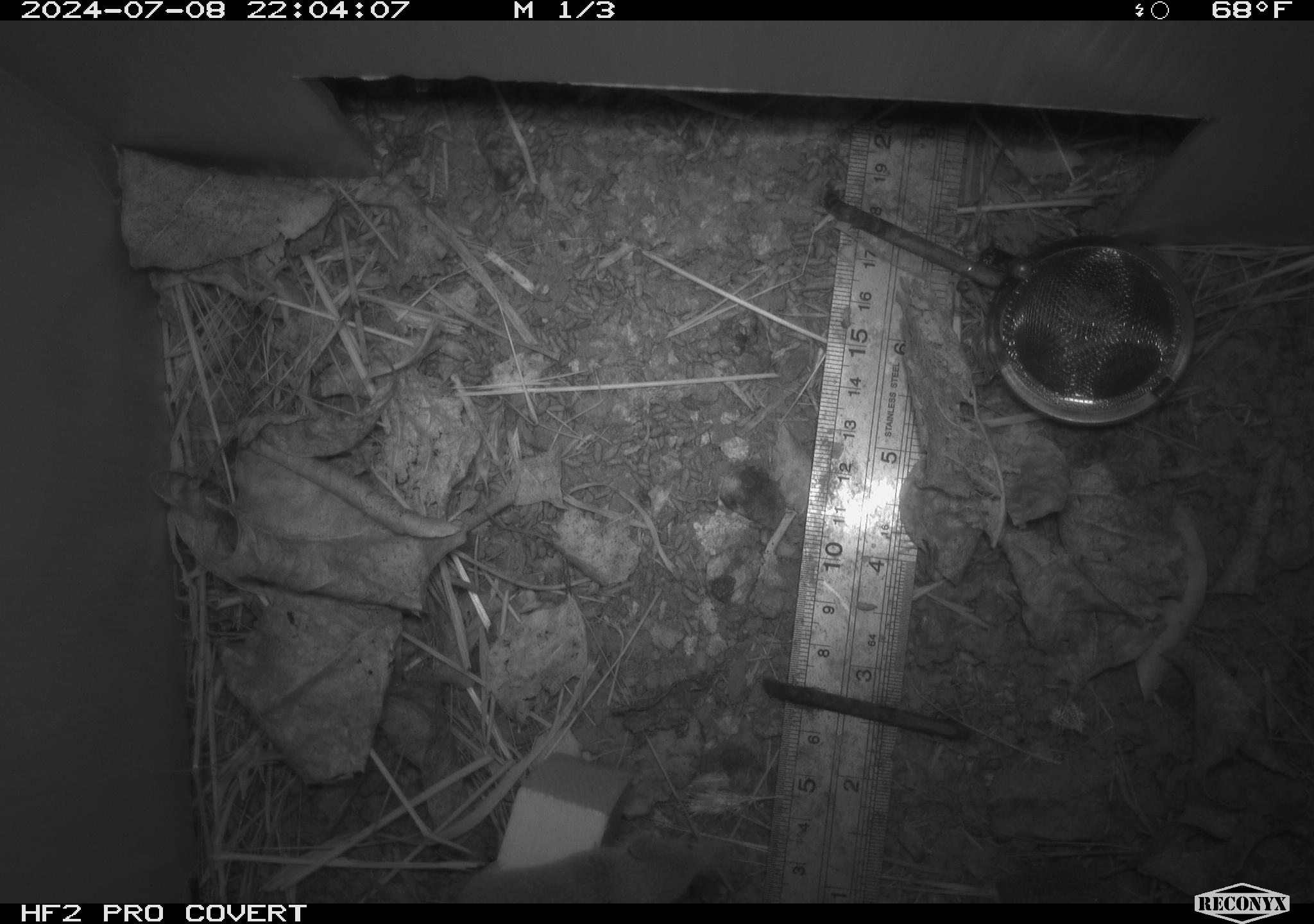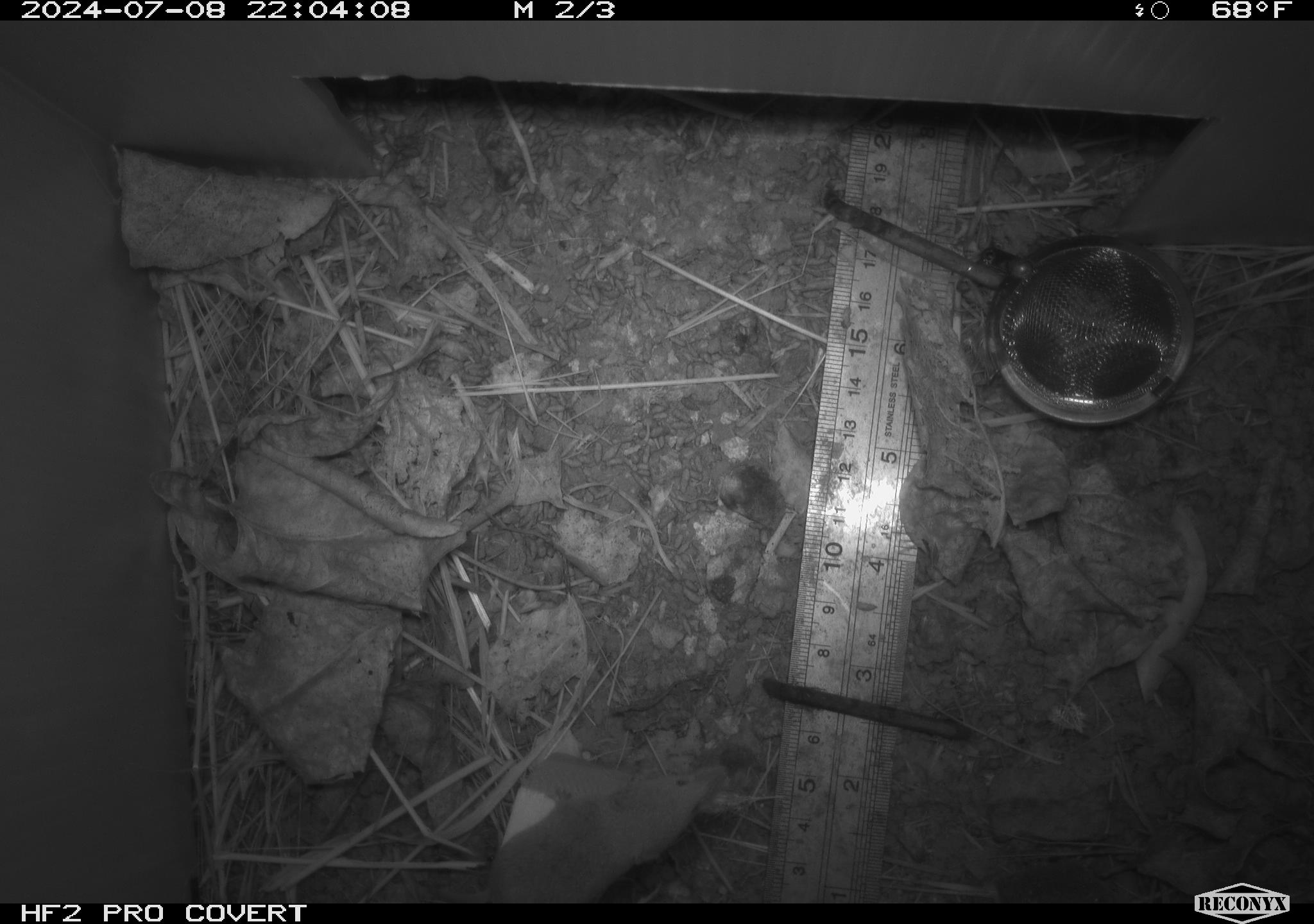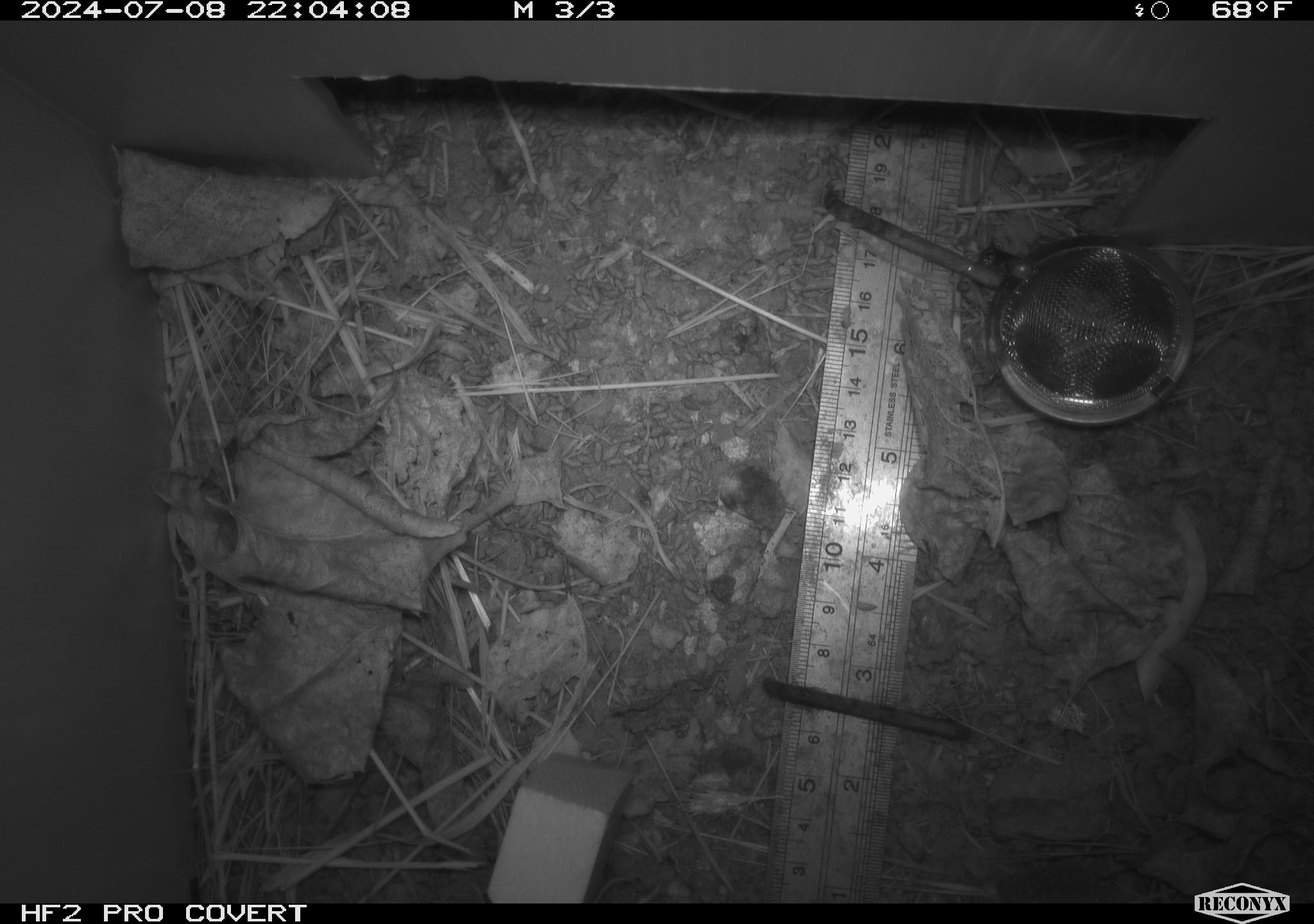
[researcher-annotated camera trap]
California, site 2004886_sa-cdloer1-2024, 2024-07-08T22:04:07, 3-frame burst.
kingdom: Animalia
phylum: Chordata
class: Mammalia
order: Eulipotyphla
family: Soricidae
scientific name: Soricidae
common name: shrews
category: soricidae family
Soricidae family (shrews) (Soricidae).